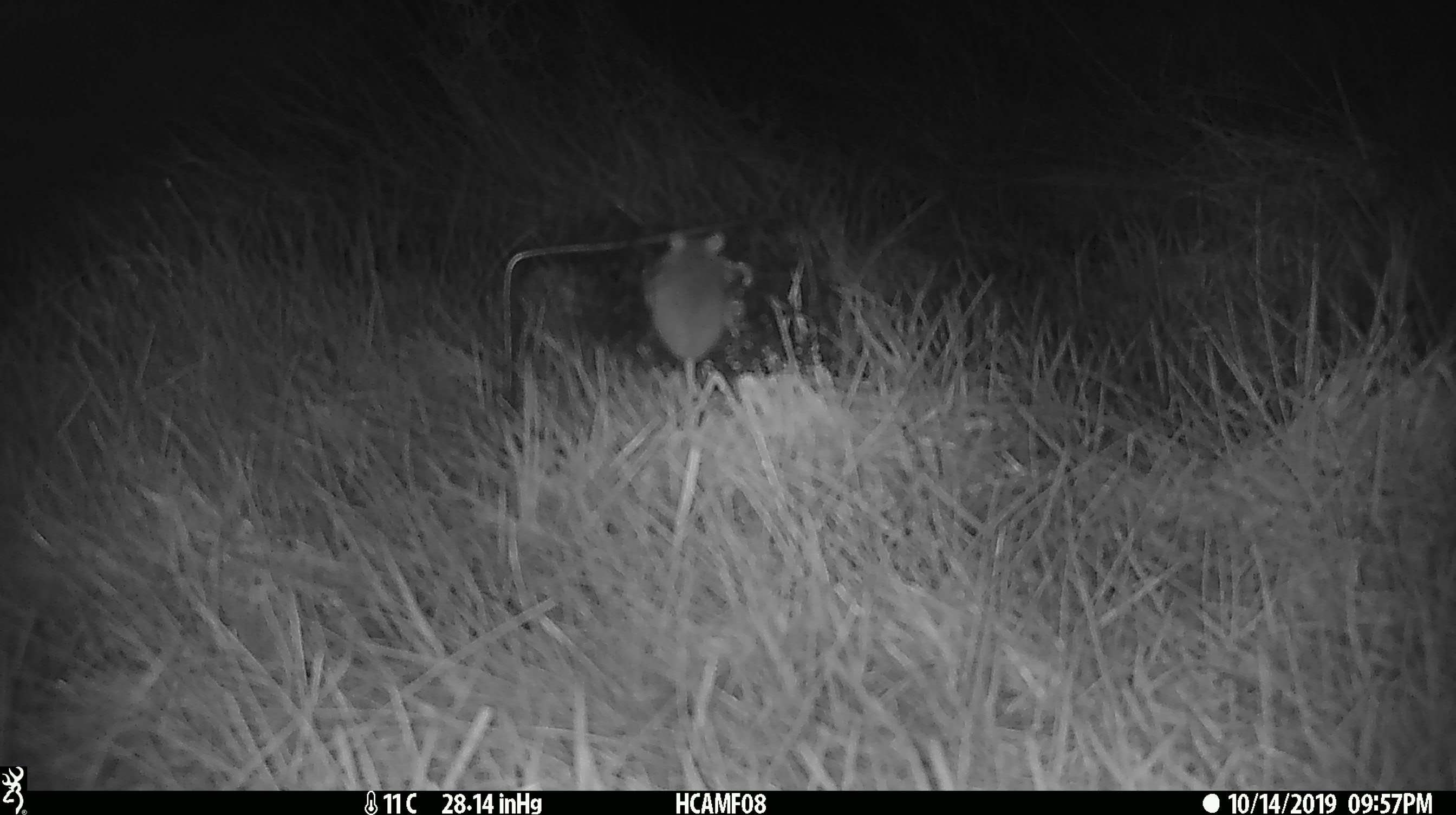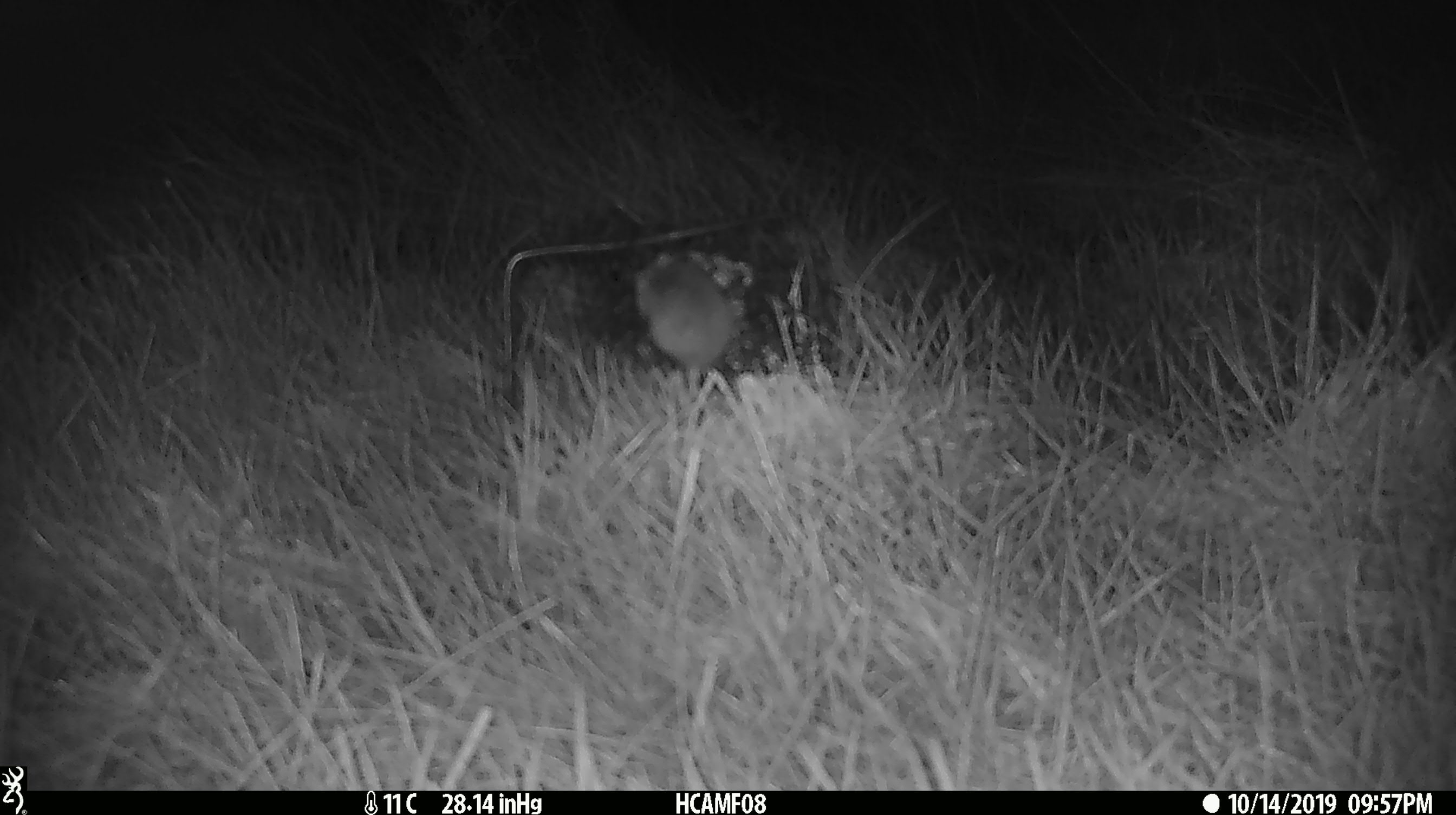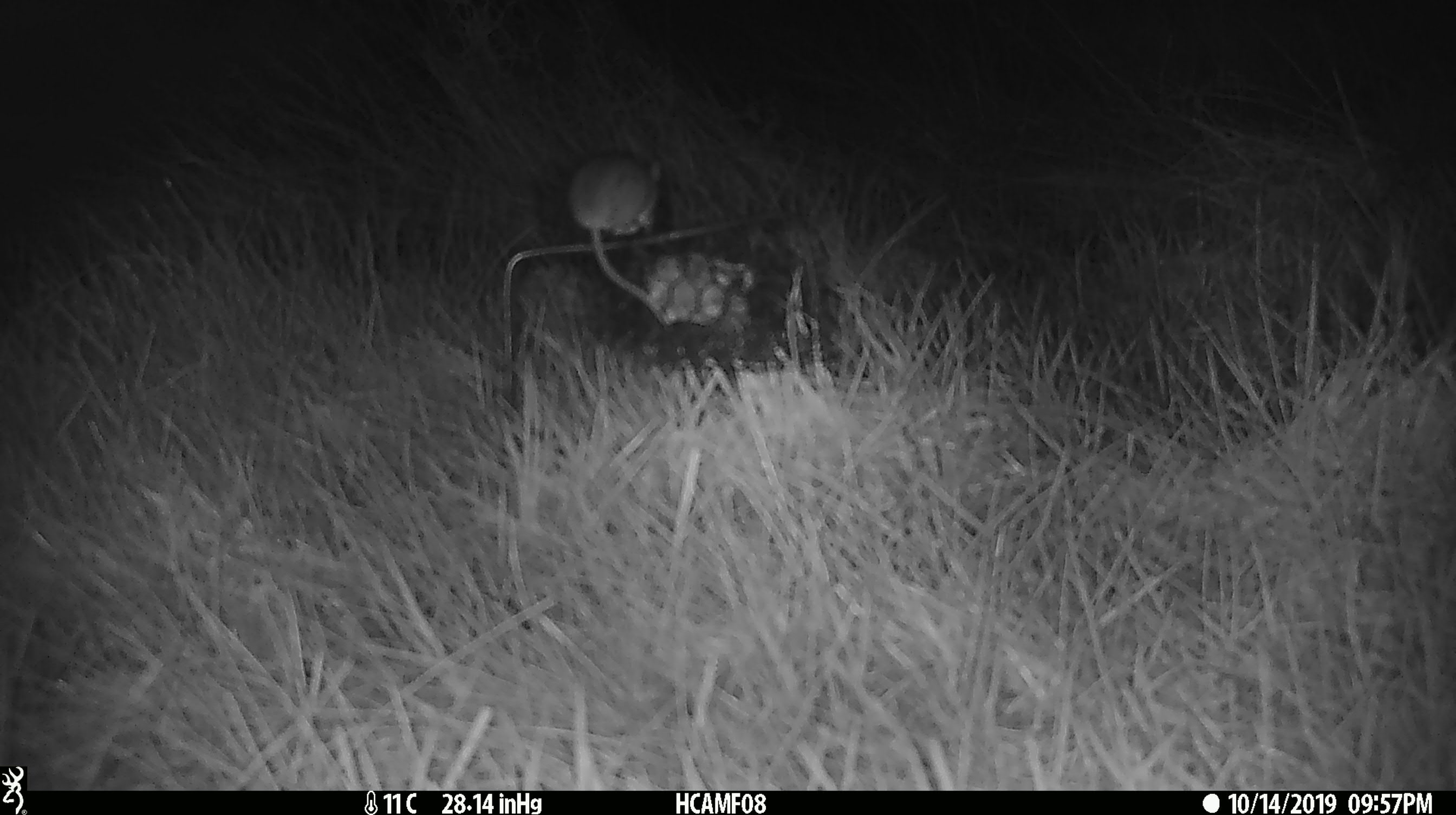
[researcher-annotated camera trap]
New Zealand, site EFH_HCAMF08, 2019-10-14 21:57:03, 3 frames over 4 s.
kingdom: Animalia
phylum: Chordata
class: Mammalia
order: Rodentia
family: Muridae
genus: Mus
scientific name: Mus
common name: mouse